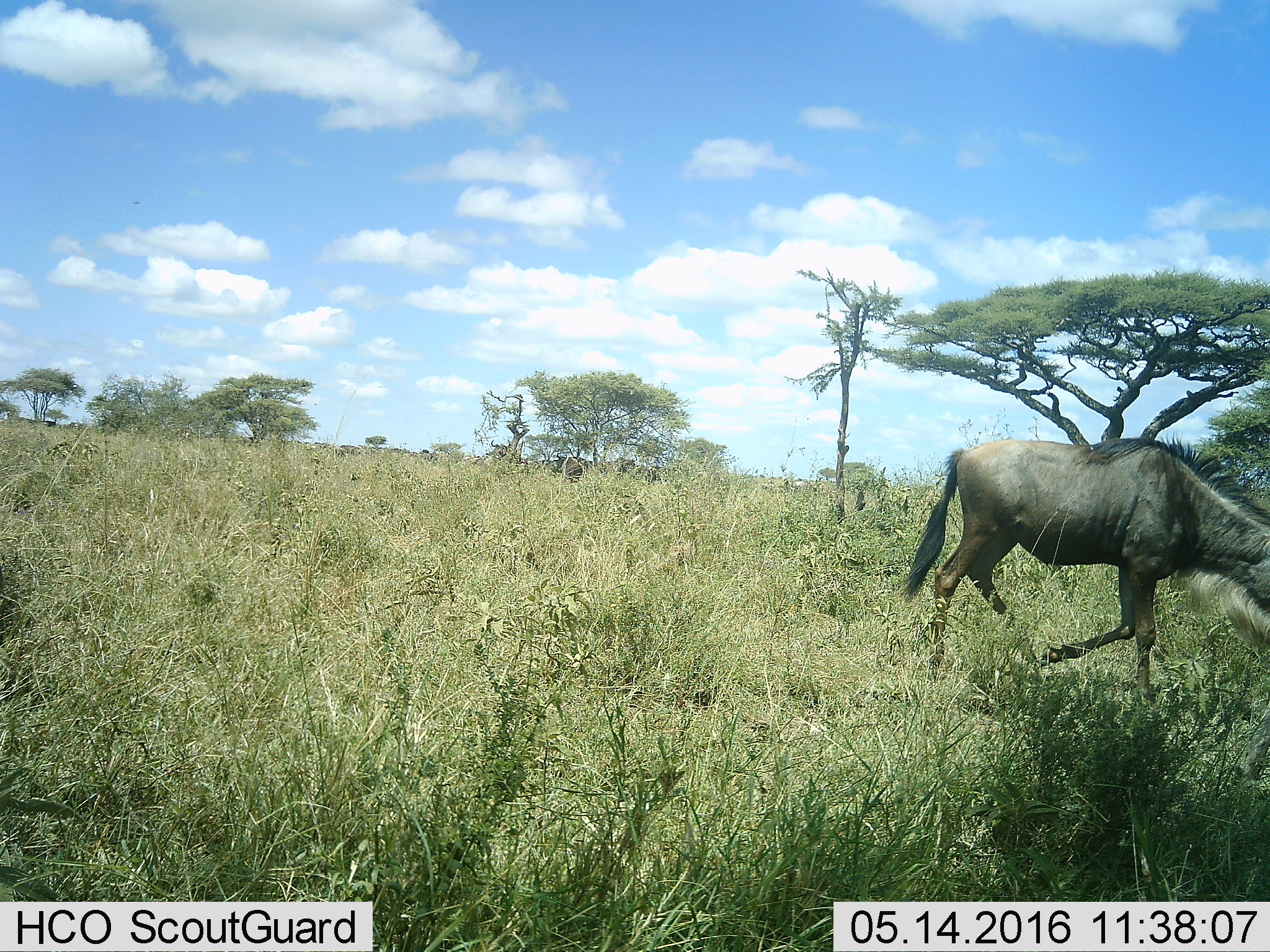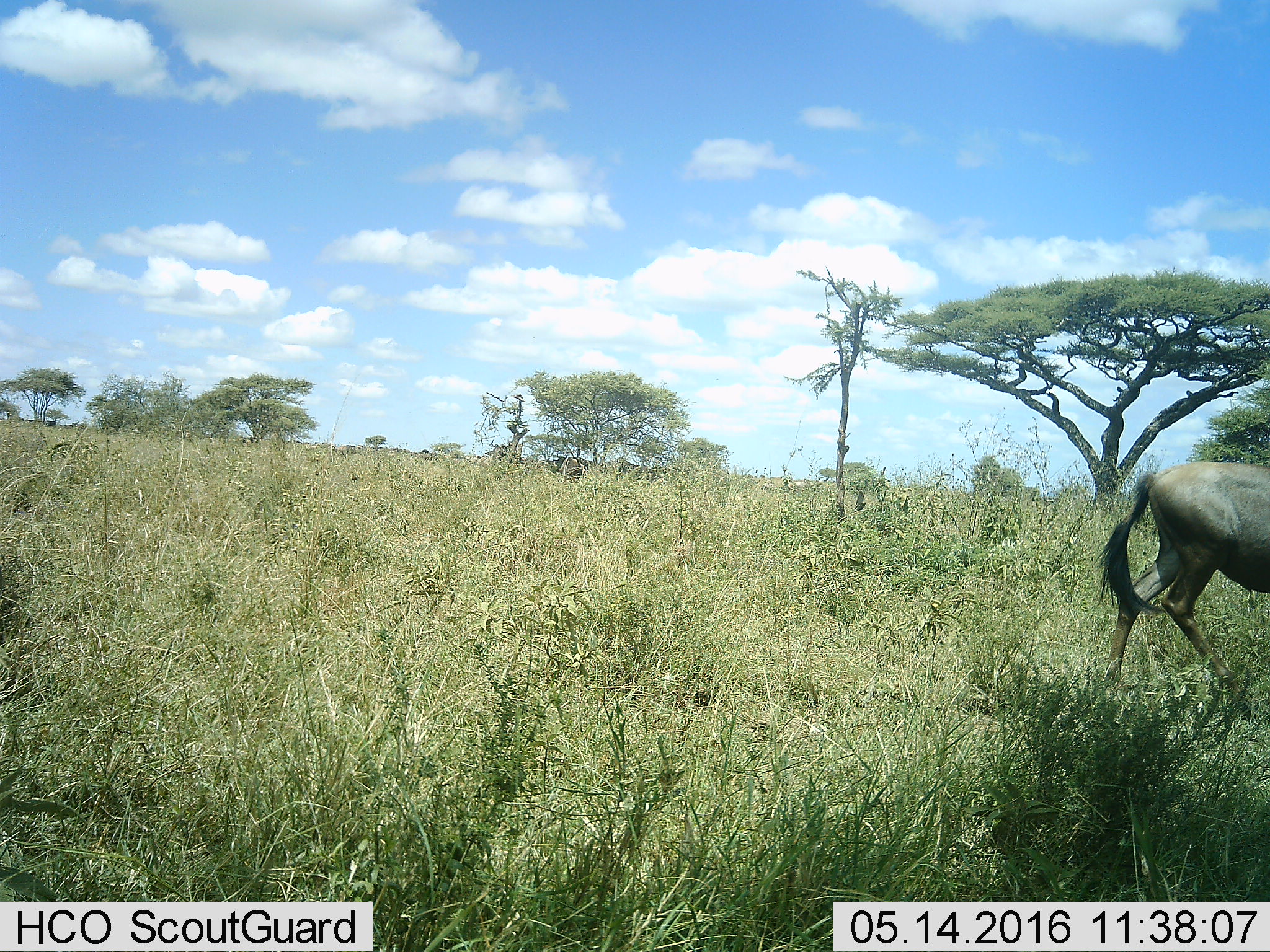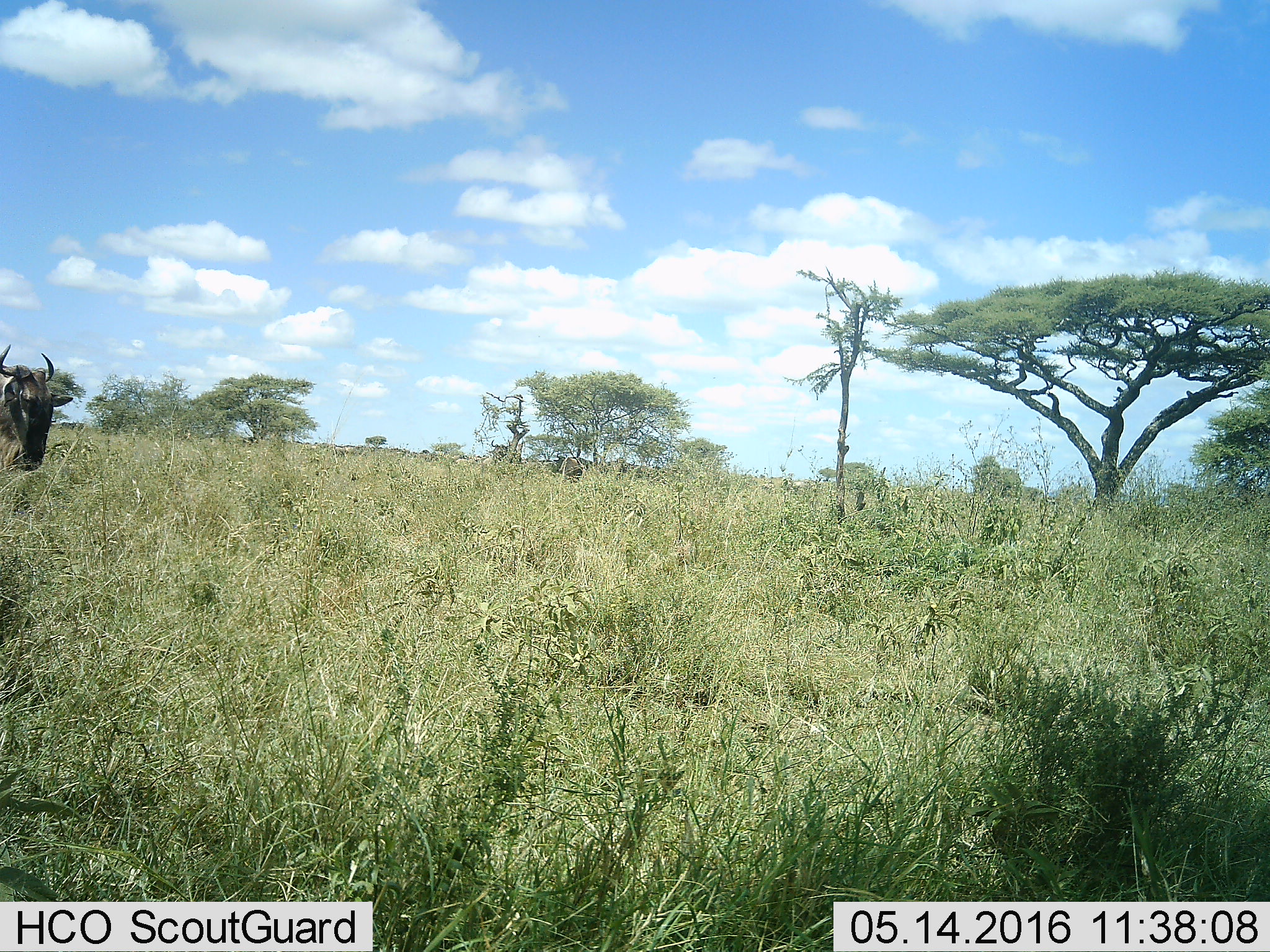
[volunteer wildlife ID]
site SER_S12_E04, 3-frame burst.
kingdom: Animalia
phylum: Chordata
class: Mammalia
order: Artiodactyla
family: Bovidae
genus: Connochaetes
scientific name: Connochaetes taurinus taurinus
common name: blue wildebeest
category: wildebeestblue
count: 2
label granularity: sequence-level